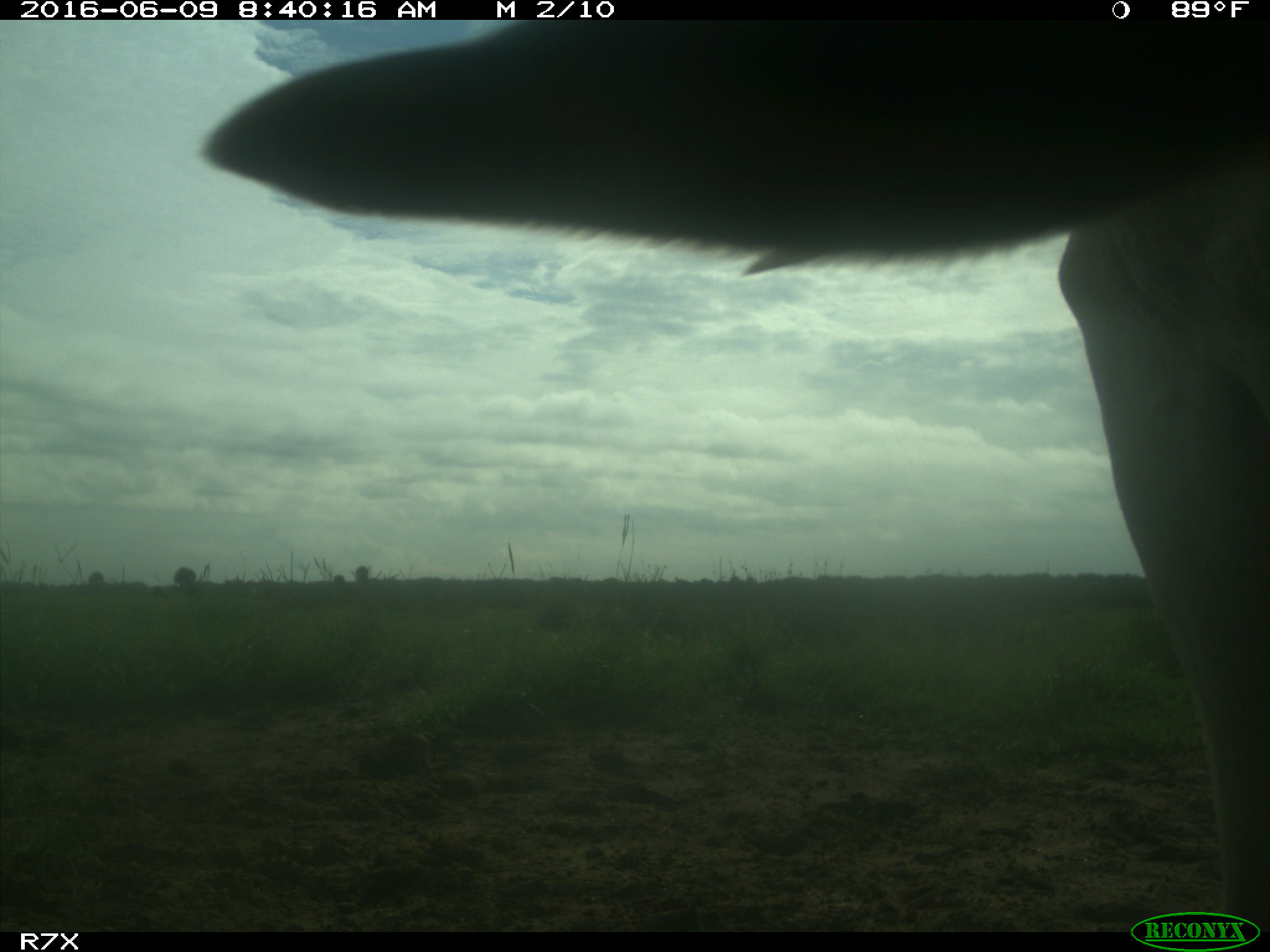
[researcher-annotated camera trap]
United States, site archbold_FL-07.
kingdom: Animalia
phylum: Chordata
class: Mammalia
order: Artiodactyla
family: Bovidae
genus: Bos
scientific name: Bos taurus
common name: domestic cow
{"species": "Bos taurus (domestic cow)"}